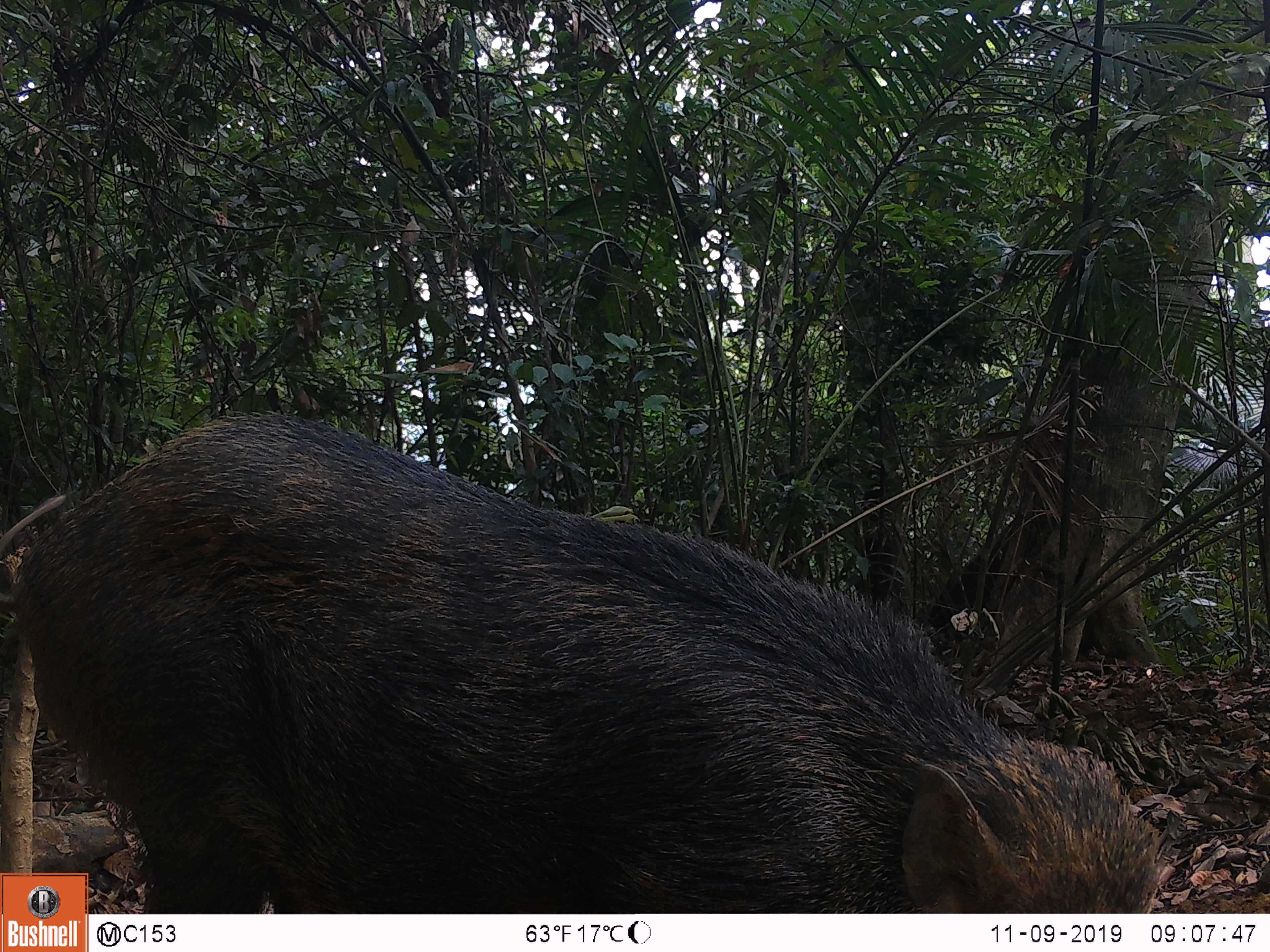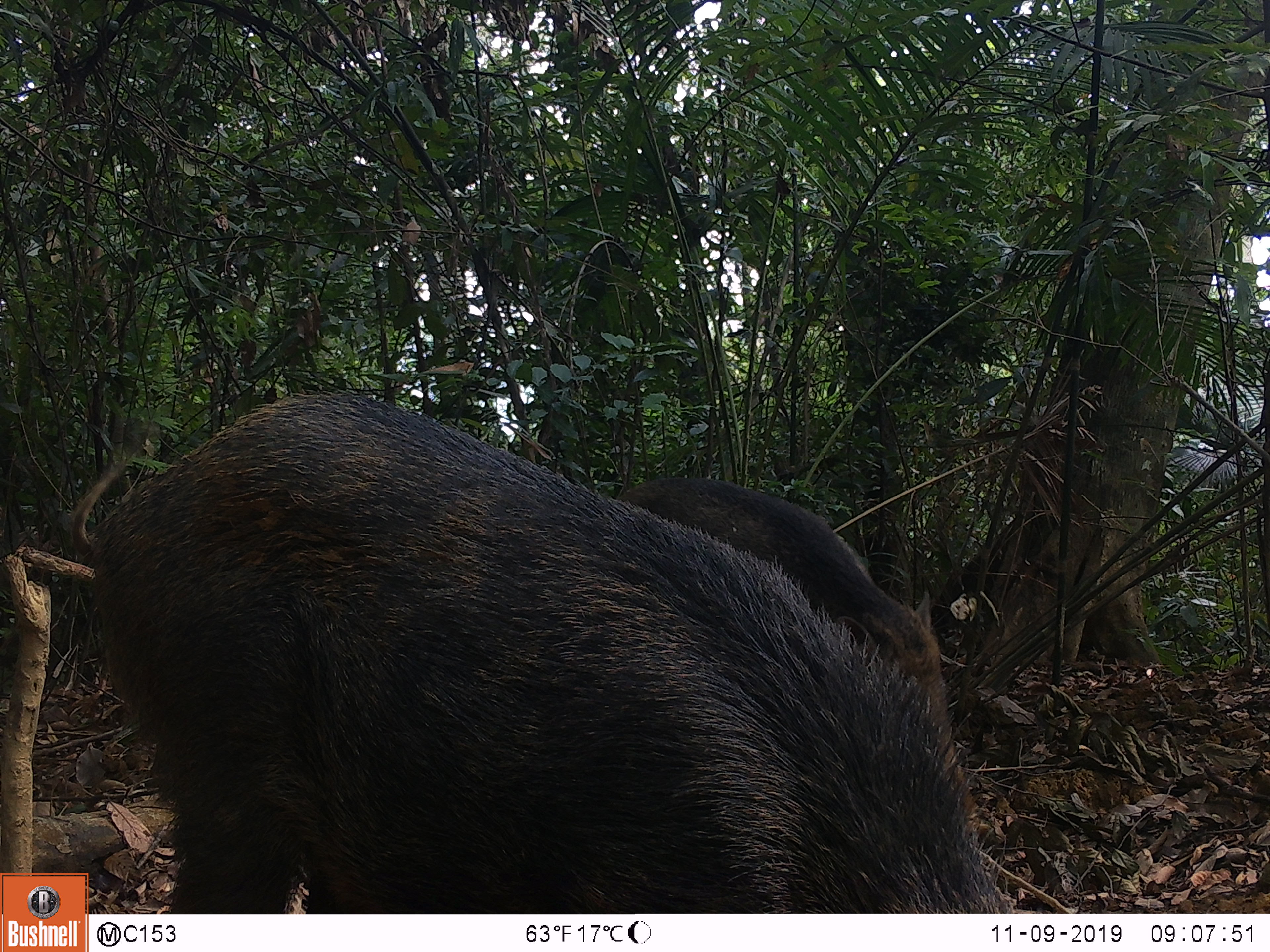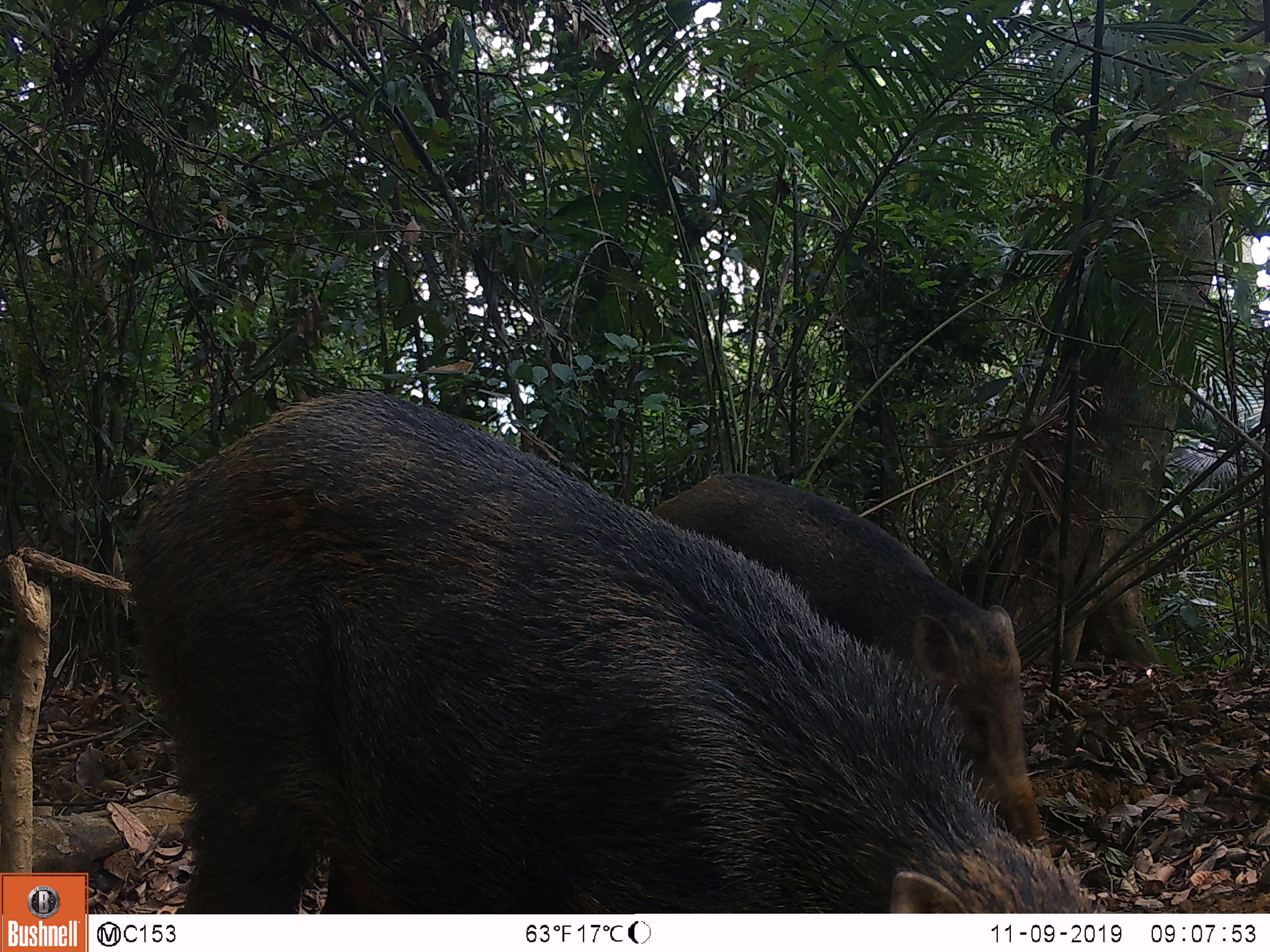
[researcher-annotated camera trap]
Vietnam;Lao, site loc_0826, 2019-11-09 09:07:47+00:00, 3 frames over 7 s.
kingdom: Animalia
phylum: Chordata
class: Mammalia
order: Artiodactyla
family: Suidae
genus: Sus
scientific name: Sus scrofa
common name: eurasian wild pig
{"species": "eurasian wild pig (Sus scrofa)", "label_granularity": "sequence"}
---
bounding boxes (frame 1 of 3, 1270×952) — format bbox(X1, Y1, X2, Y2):
eurasian wild pig: bbox(10, 410, 1169, 914)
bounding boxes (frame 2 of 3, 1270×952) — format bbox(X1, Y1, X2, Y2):
eurasian wild pig: bbox(66, 385, 1013, 914); bbox(616, 475, 975, 817)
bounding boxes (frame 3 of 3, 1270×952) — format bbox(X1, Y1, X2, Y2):
eurasian wild pig: bbox(123, 385, 1098, 914); bbox(642, 475, 1045, 843)